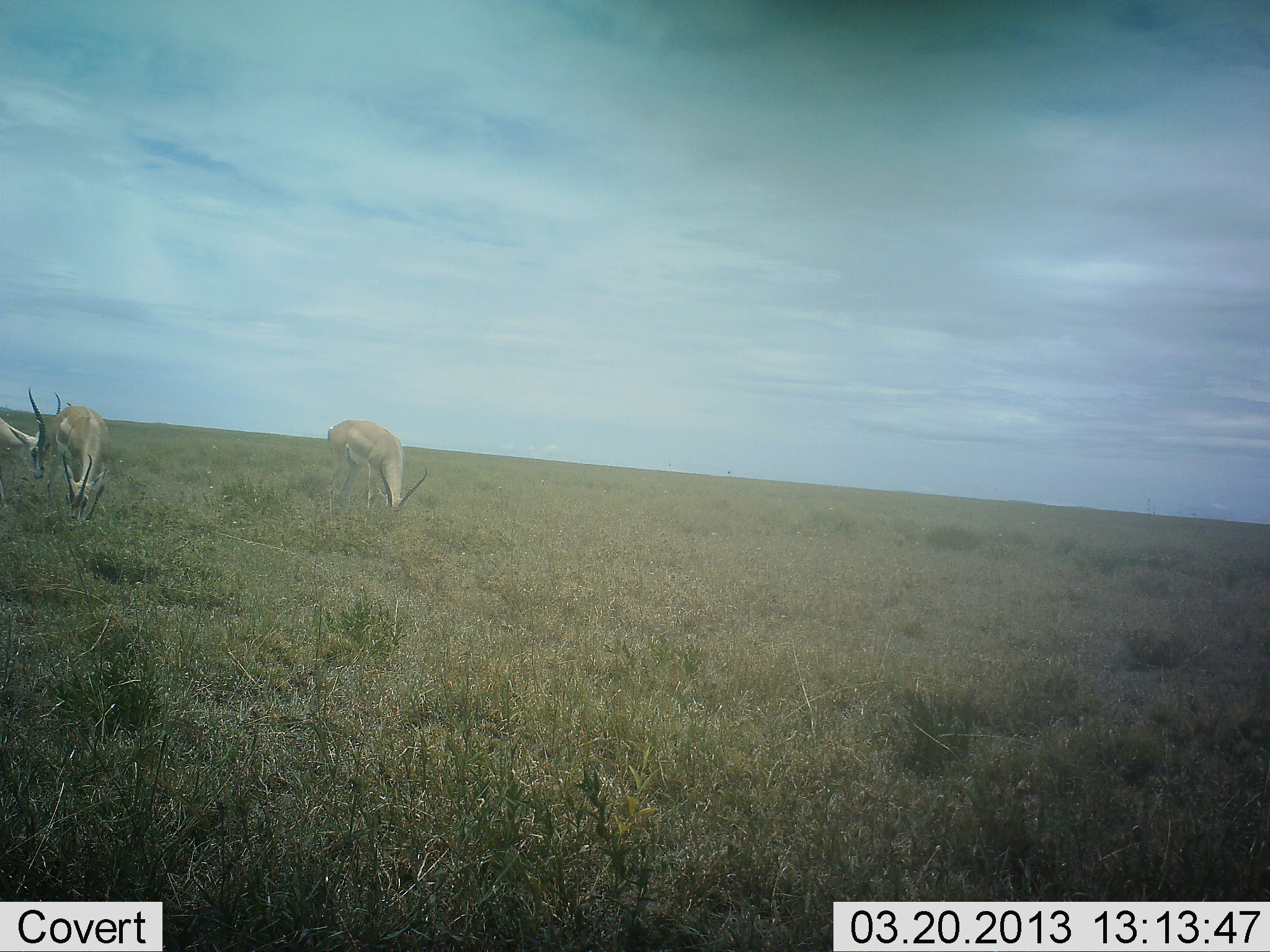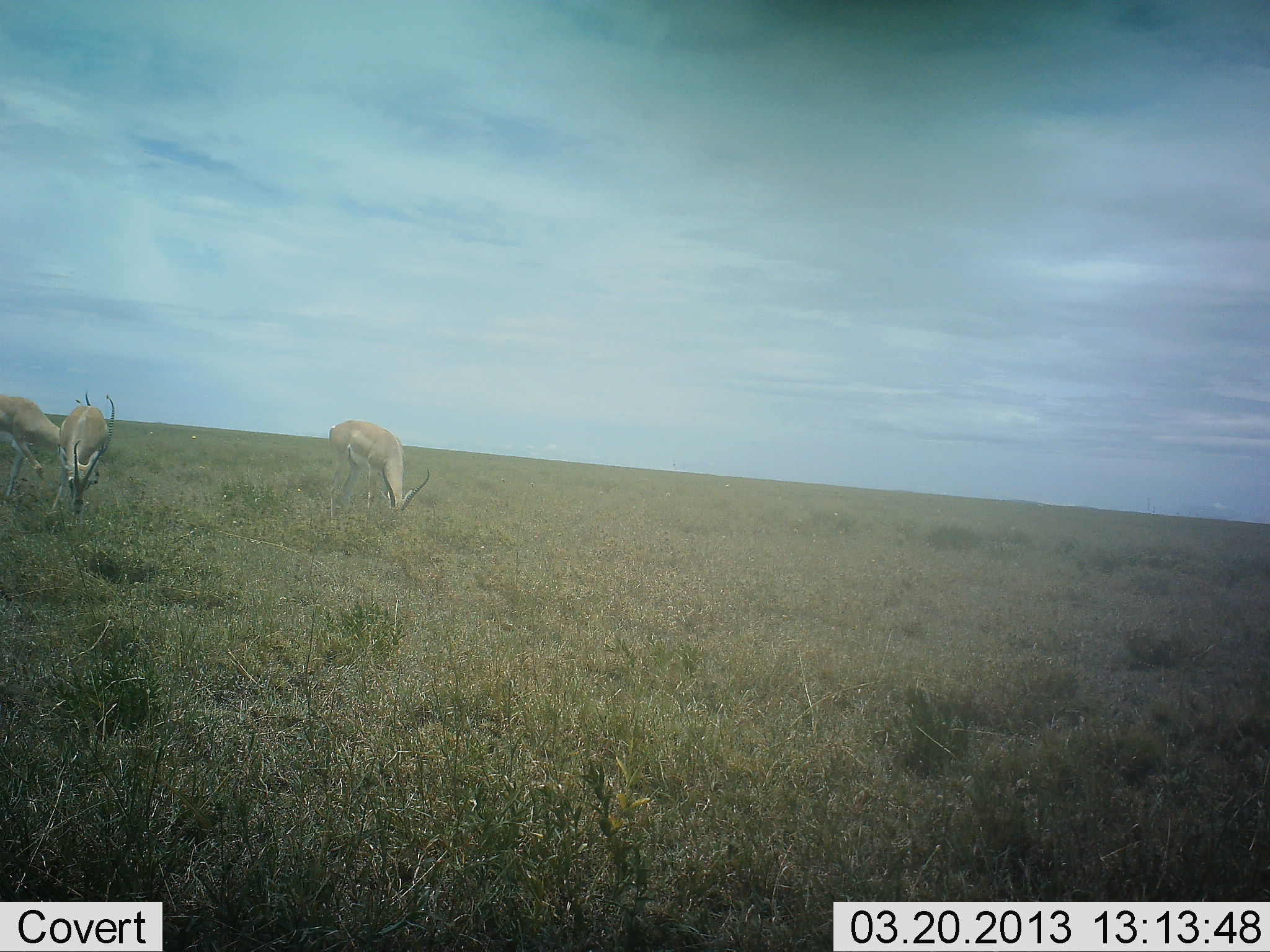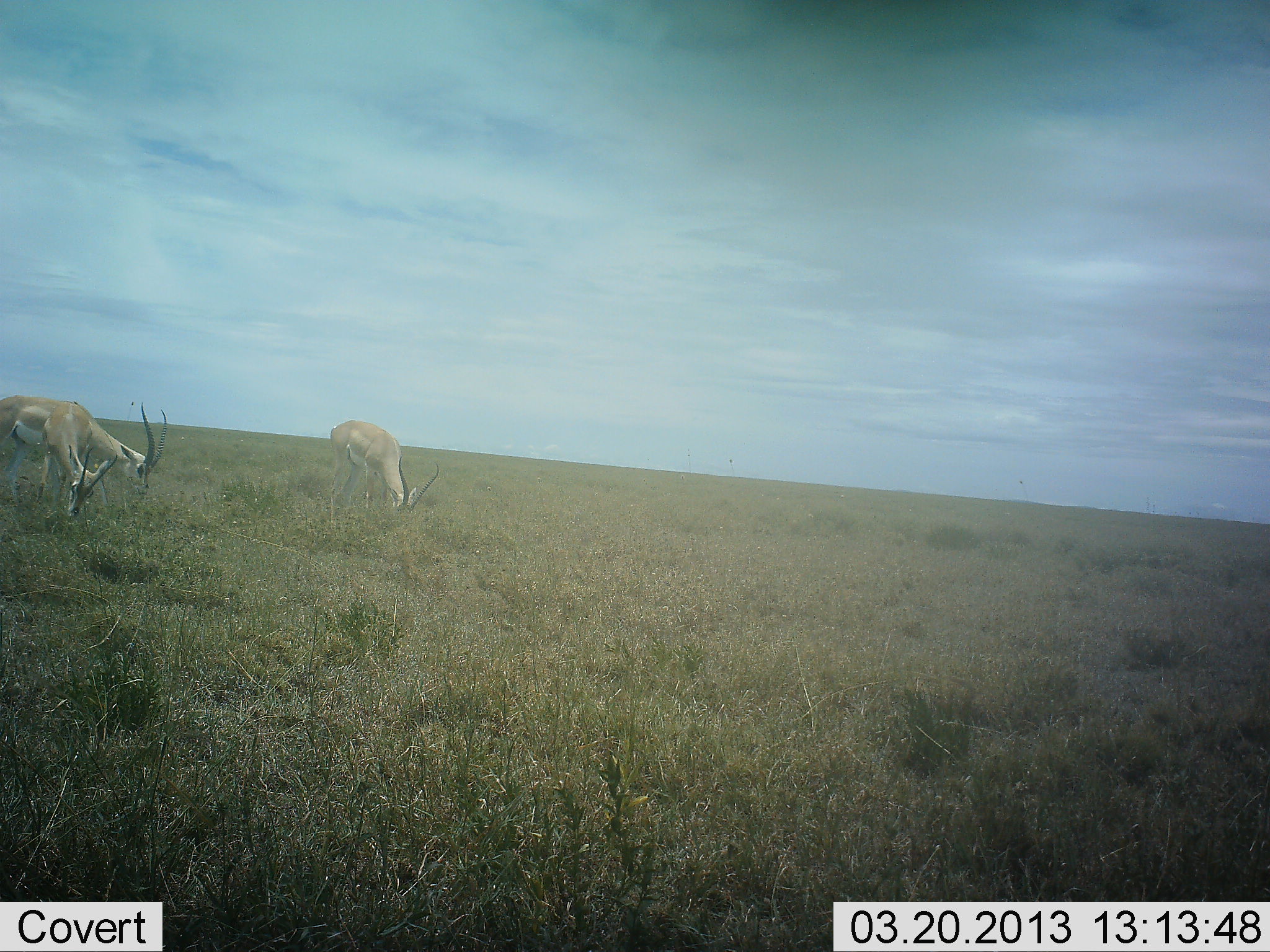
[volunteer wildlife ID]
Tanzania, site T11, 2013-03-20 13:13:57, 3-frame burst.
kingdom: Animalia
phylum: Chordata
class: Mammalia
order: Artiodactyla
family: Bovidae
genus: Nanger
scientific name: Nanger granti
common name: grant's gazelle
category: gazellegrants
Gazellegrants (grant's gazelle) (Nanger granti), count 3. Behavior (volunteer vote fractions): standing 12%, resting 0%, moving 18%, interacting 0%. Young present (vote fraction): 3%. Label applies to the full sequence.